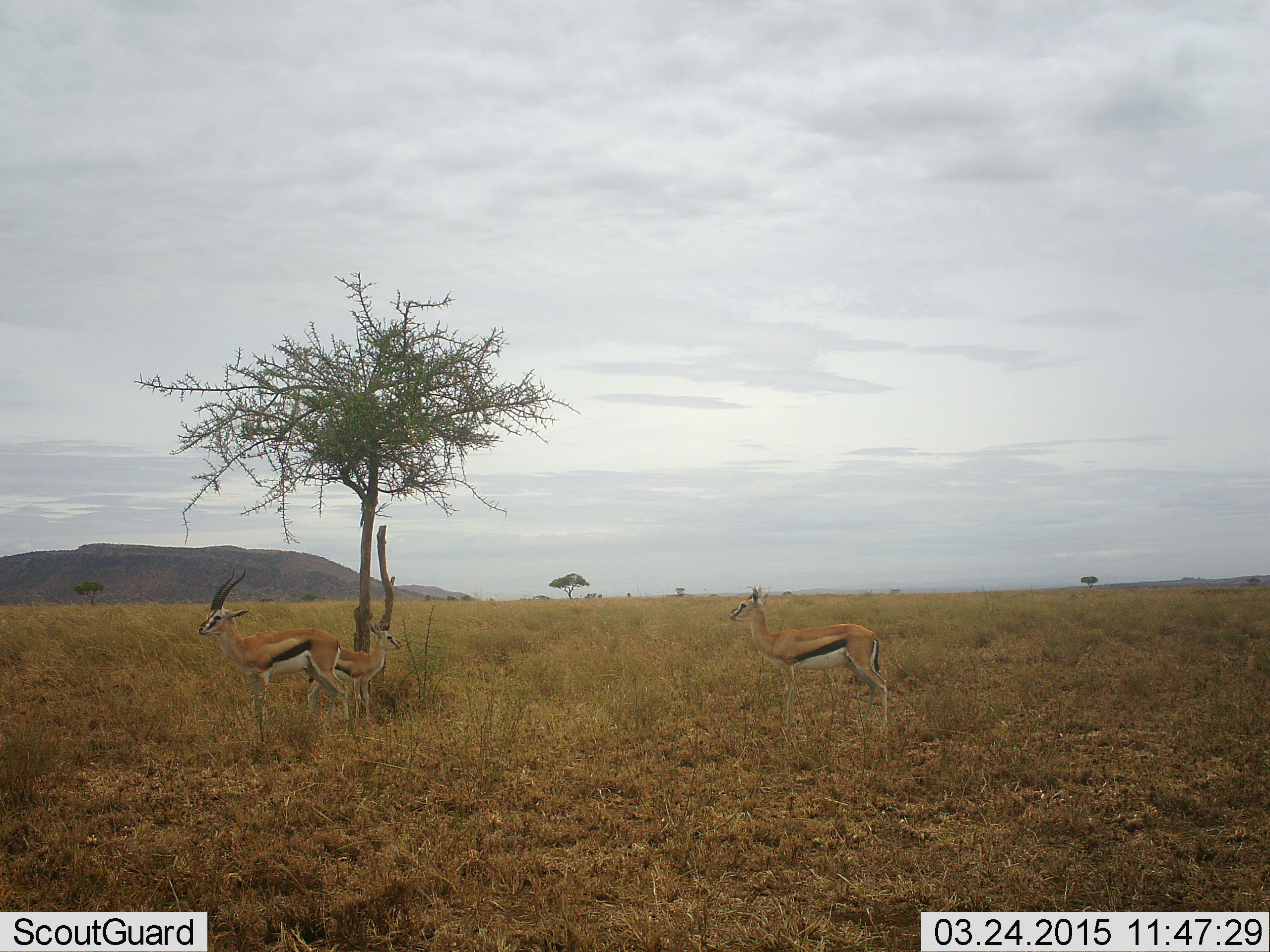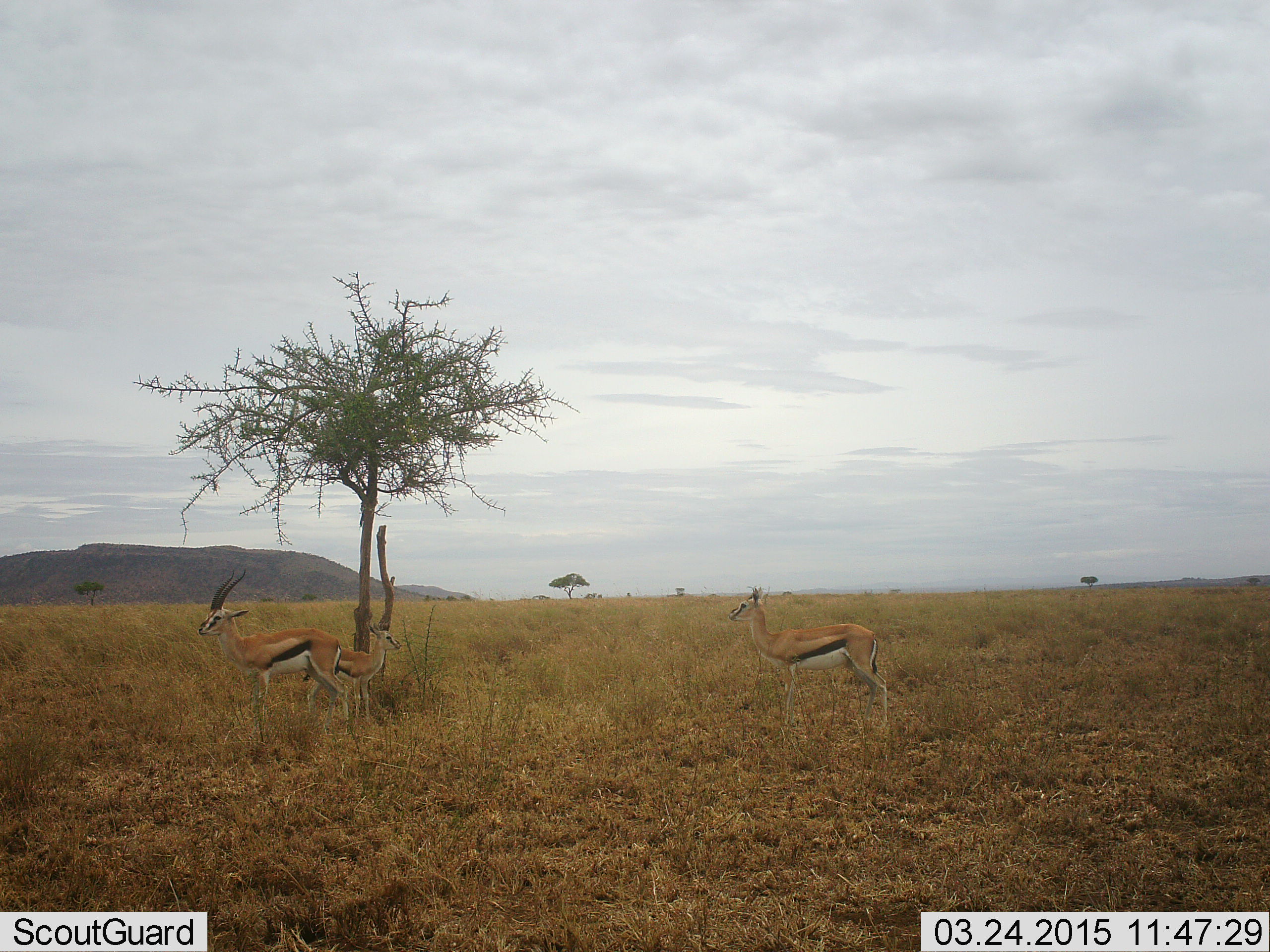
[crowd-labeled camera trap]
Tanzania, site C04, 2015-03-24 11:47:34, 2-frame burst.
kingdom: Animalia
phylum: Chordata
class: Mammalia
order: Artiodactyla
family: Bovidae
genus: Eudorcas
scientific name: Eudorcas thomsonii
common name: thomson's gazelle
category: gazellethomsons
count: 3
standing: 100%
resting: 0%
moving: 0%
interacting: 0%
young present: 70%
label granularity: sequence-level